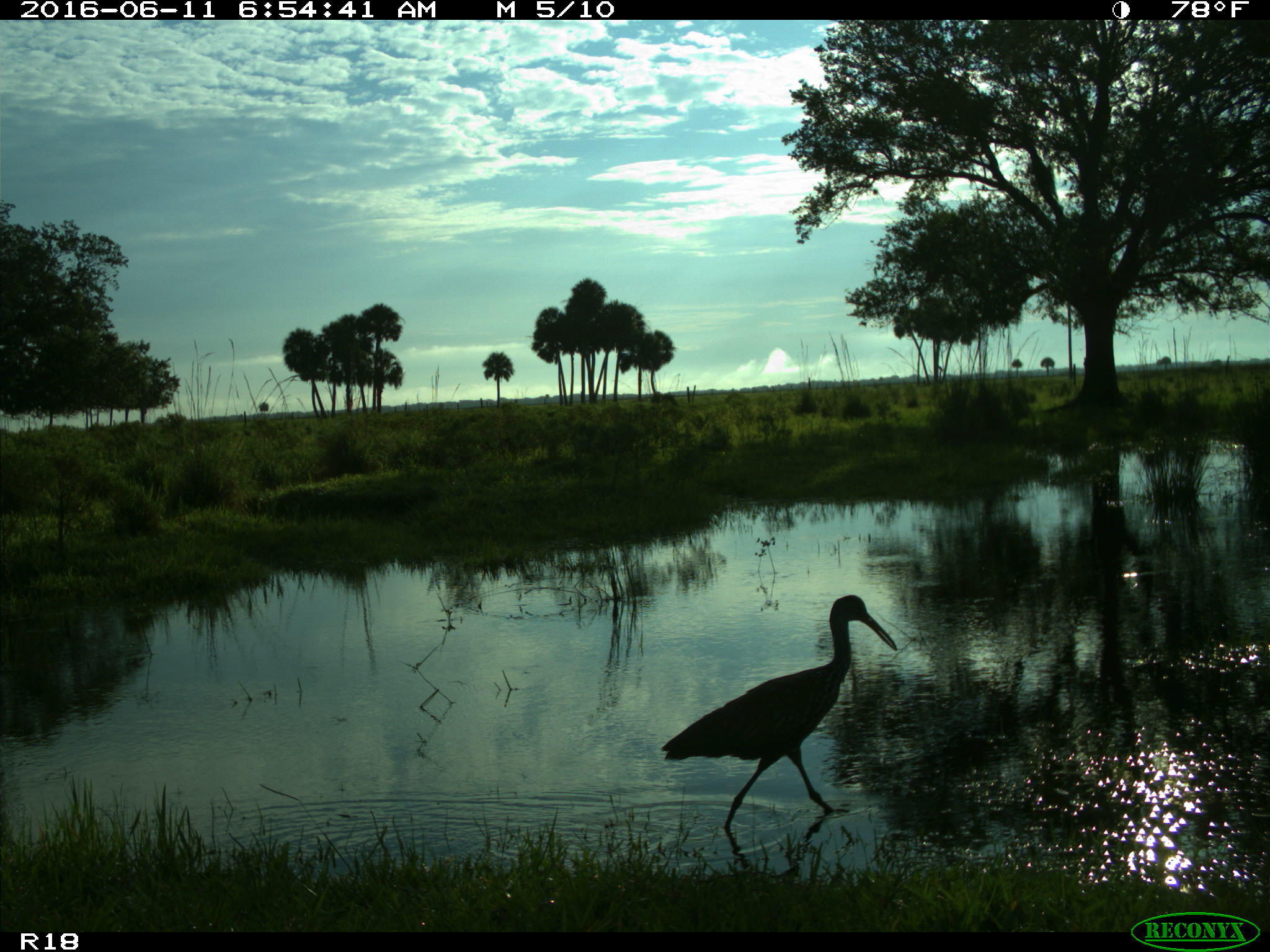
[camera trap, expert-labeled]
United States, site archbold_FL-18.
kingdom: Animalia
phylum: Chordata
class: Aves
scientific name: Aves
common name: birds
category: unidentified bird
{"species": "unidentified bird (birds) (Aves)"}